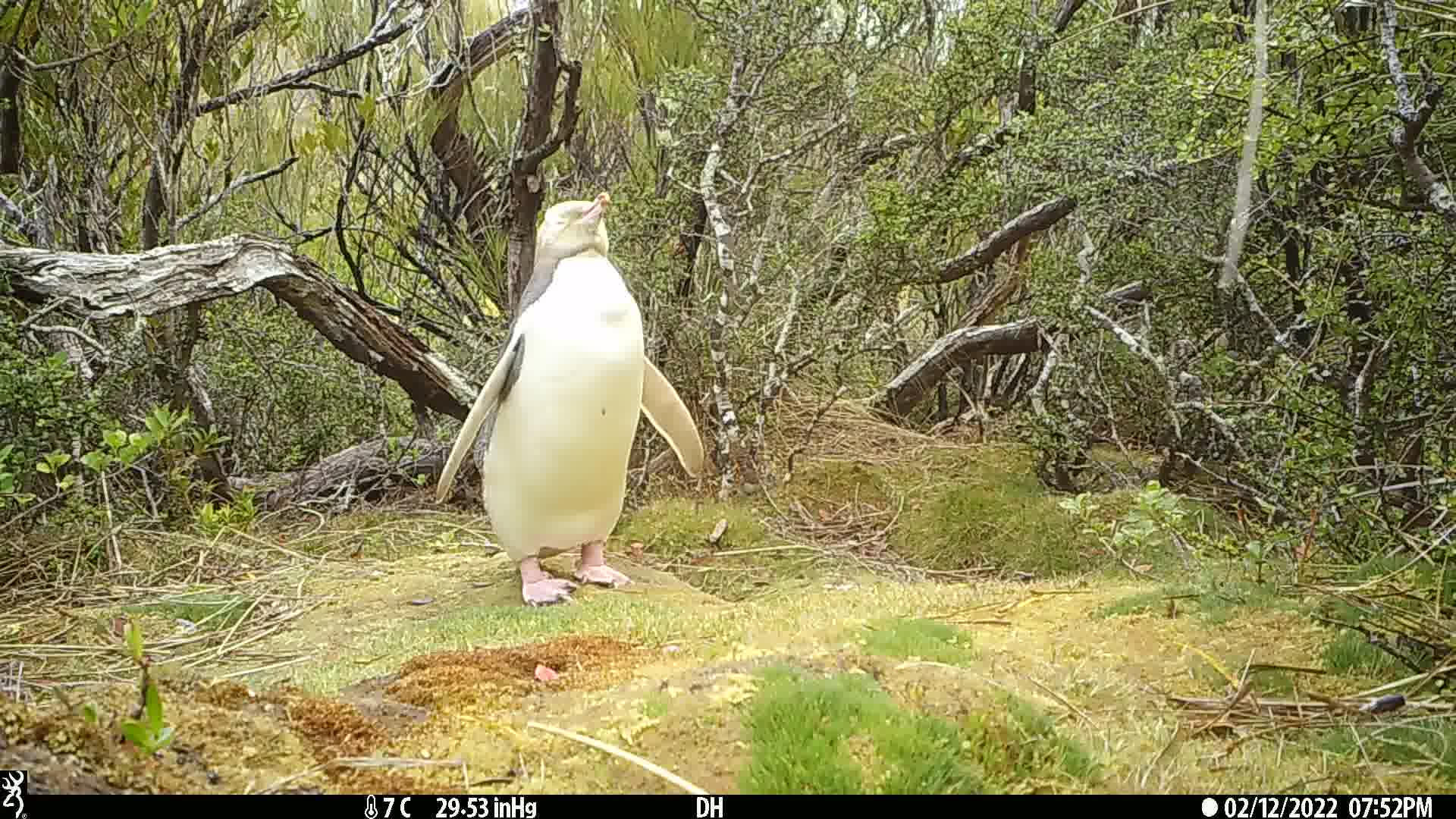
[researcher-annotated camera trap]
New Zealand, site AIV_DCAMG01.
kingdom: Animalia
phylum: Chordata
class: Aves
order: Sphenisciformes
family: Spheniscidae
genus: Megadyptes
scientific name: Megadyptes antipodes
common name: yellow-eyed penguin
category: yellow eyed penguin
Yellow eyed penguin (yellow-eyed penguin) (Megadyptes antipodes).